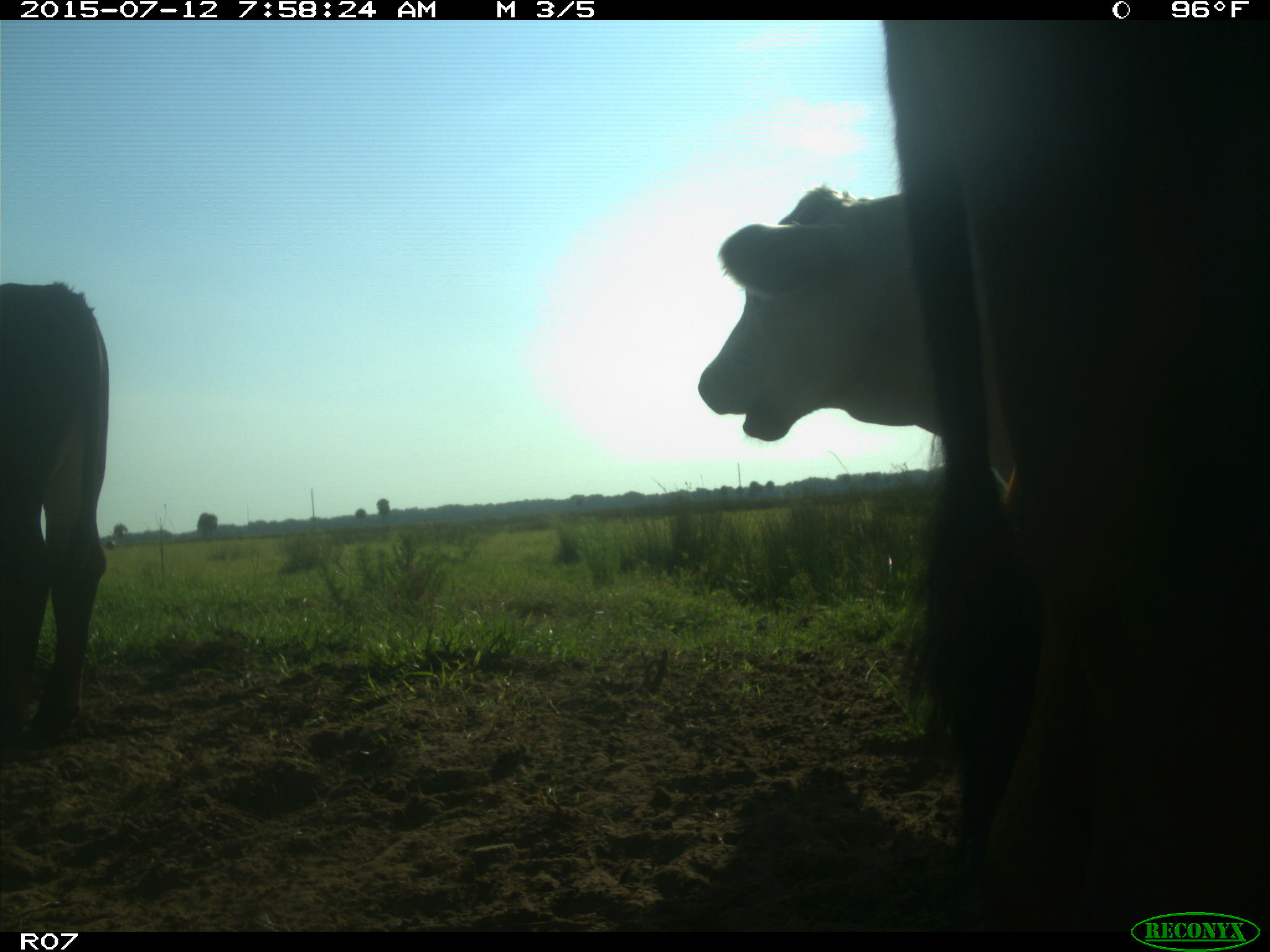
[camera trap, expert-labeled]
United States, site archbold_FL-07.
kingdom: Animalia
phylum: Chordata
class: Mammalia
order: Artiodactyla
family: Bovidae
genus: Bos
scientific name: Bos taurus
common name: domestic cow